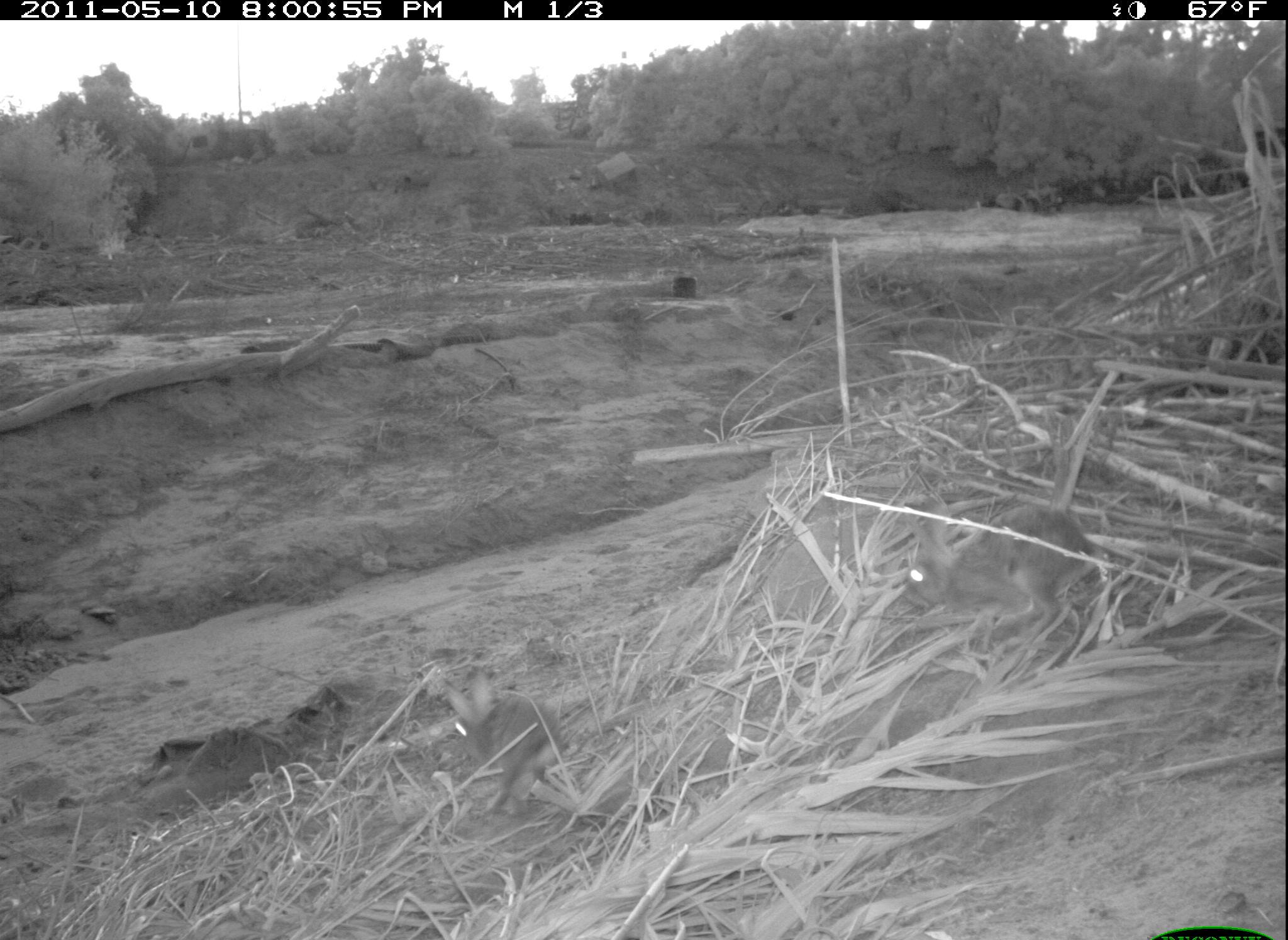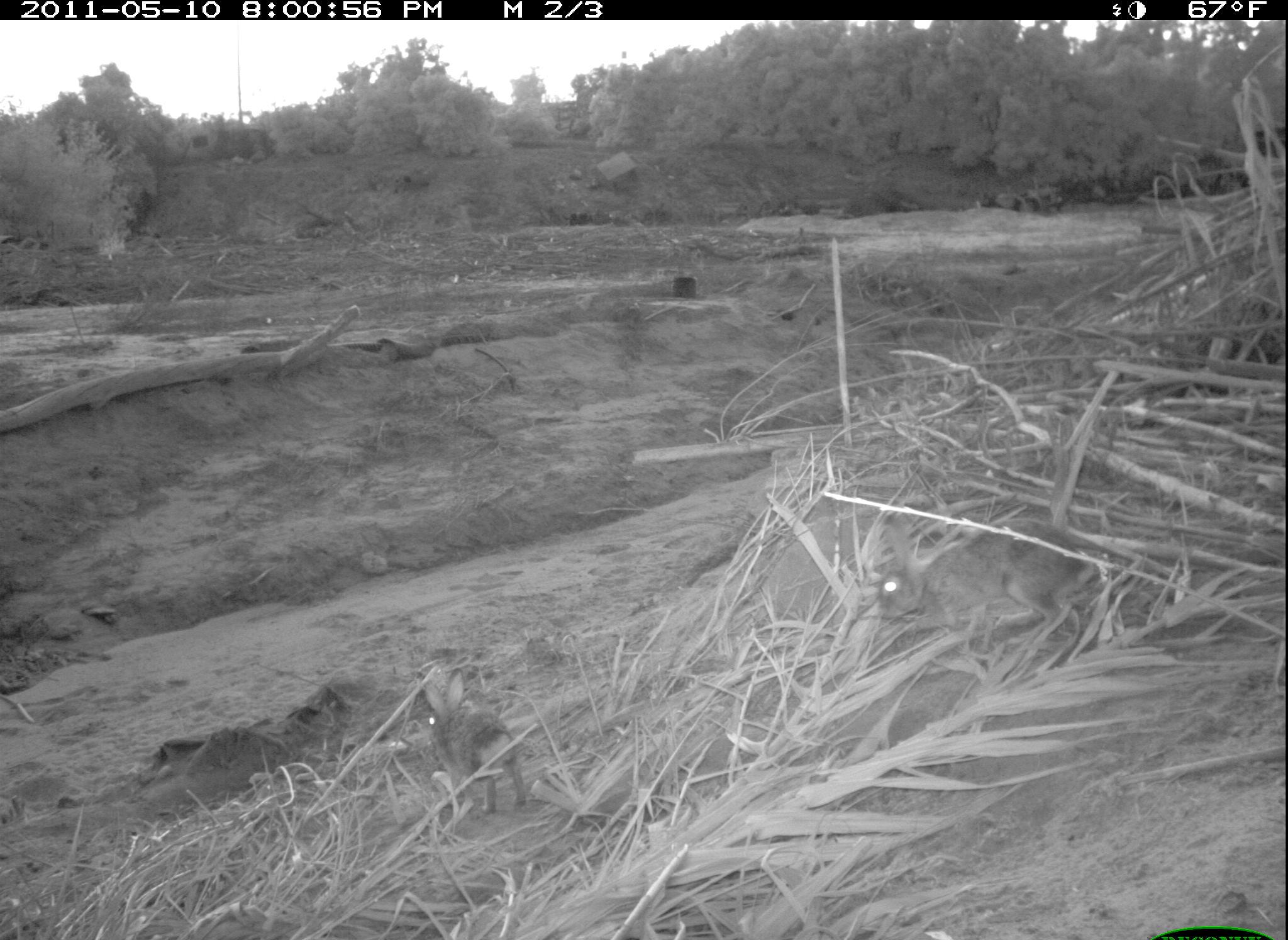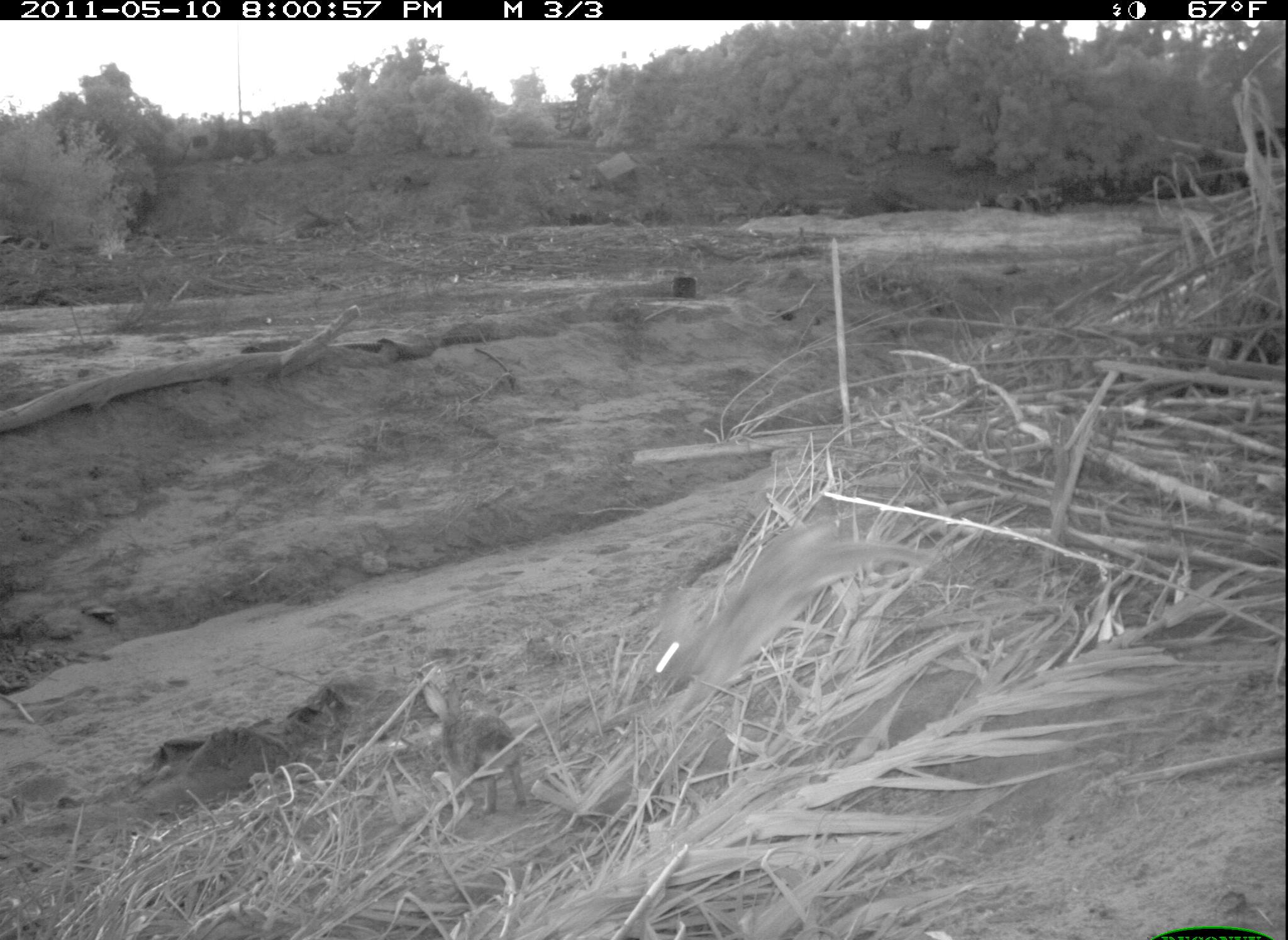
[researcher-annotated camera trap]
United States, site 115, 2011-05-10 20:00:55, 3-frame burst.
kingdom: Animalia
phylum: Chordata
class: Mammalia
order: Lagomorpha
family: Leporidae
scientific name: Leporidae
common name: rabbits and hares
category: rabbit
Rabbit (rabbits and hares) (Leporidae).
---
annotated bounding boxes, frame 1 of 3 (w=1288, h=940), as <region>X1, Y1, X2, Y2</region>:
rabbit: <region>894, 491, 1114, 654</region>; <region>431, 662, 580, 820</region>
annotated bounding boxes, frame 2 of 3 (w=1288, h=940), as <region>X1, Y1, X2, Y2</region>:
rabbit: <region>863, 512, 1113, 643</region>; <region>414, 662, 533, 821</region>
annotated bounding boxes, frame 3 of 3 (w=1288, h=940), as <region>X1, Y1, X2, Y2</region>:
rabbit: <region>626, 512, 935, 722</region>; <region>407, 660, 547, 823</region>